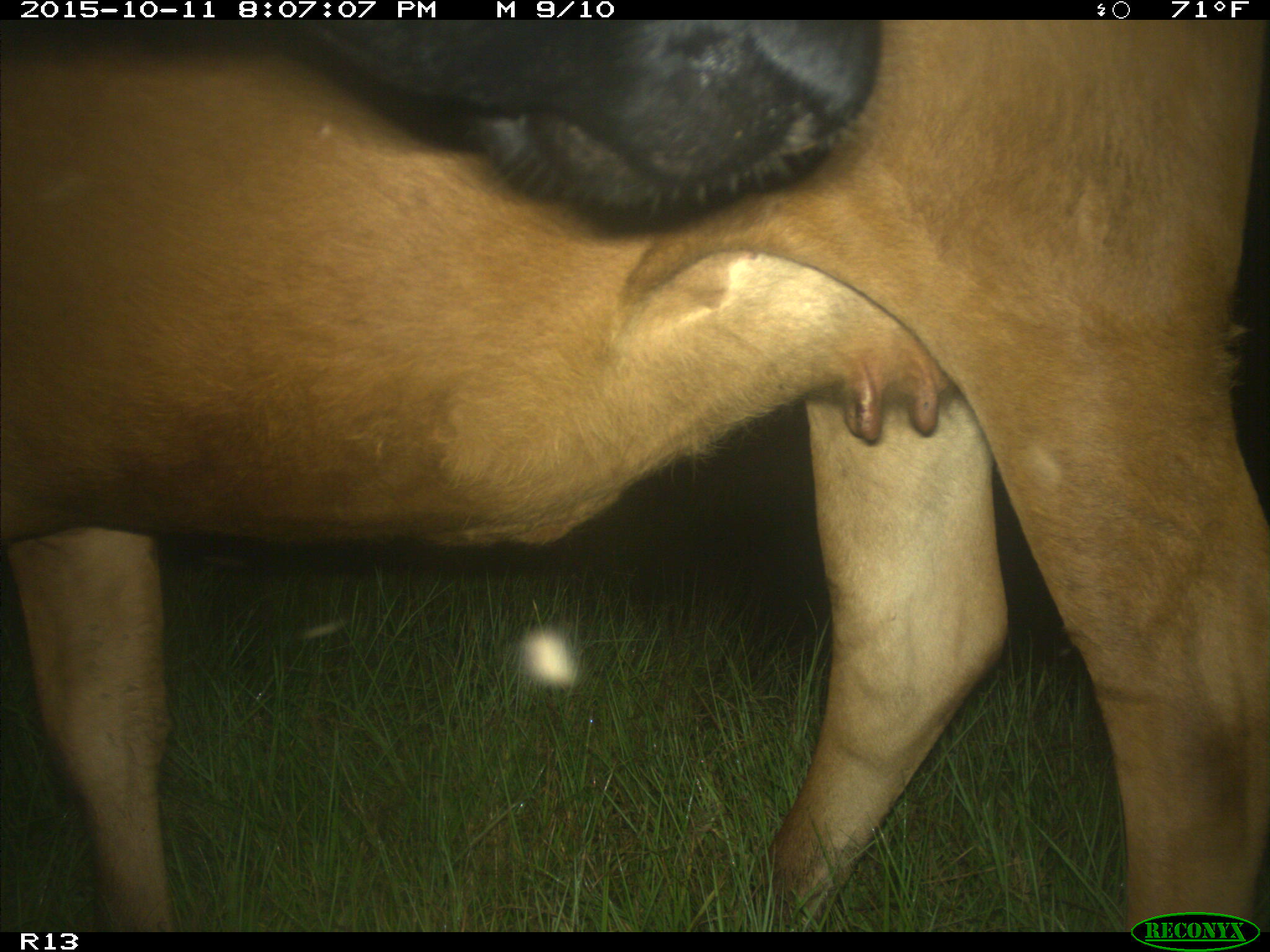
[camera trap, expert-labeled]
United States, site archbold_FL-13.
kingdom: Animalia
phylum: Chordata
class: Mammalia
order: Artiodactyla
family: Bovidae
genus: Bos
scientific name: Bos taurus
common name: domestic cow